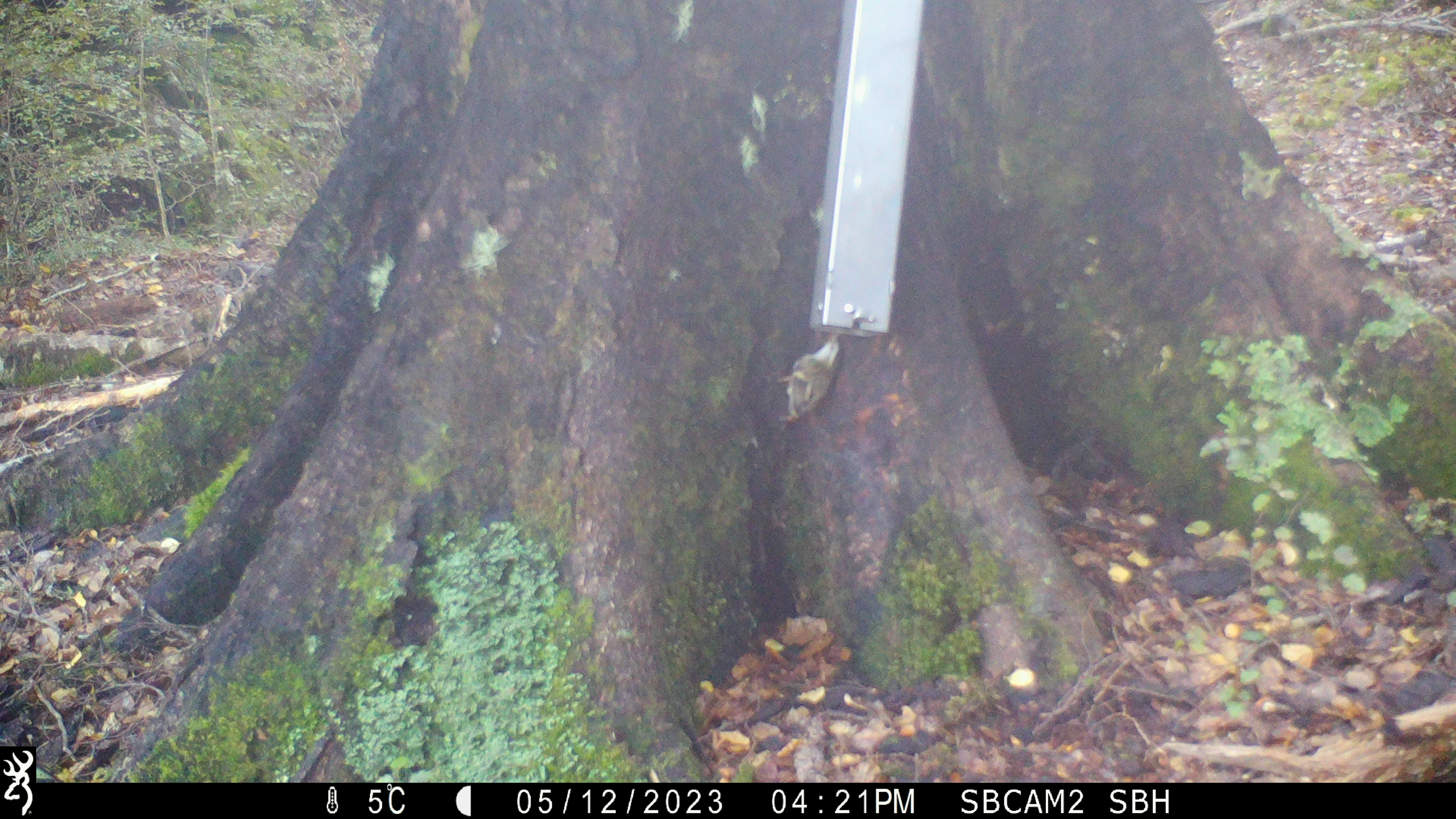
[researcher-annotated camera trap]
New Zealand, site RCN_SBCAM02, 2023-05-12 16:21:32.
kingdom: Animalia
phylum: Chordata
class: Aves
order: Passeriformes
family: Acanthisittidae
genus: Acanthisitta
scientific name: Acanthisitta chloris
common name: rifleman